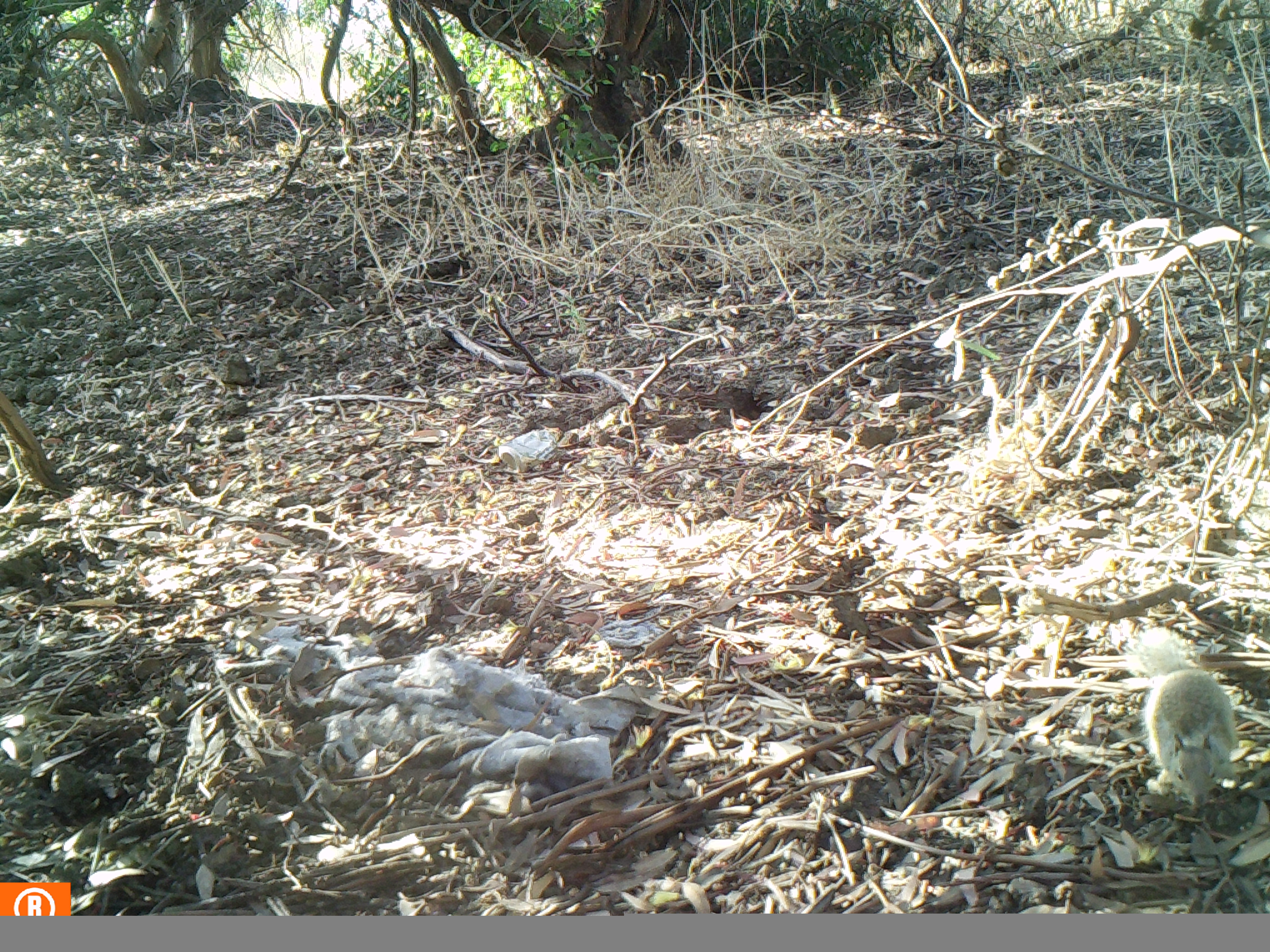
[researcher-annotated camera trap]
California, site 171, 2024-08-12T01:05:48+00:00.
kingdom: Animalia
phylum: Chordata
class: Mammalia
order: Rodentia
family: Sciuridae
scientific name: Sciuridae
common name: squirrel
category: unknown squirrel